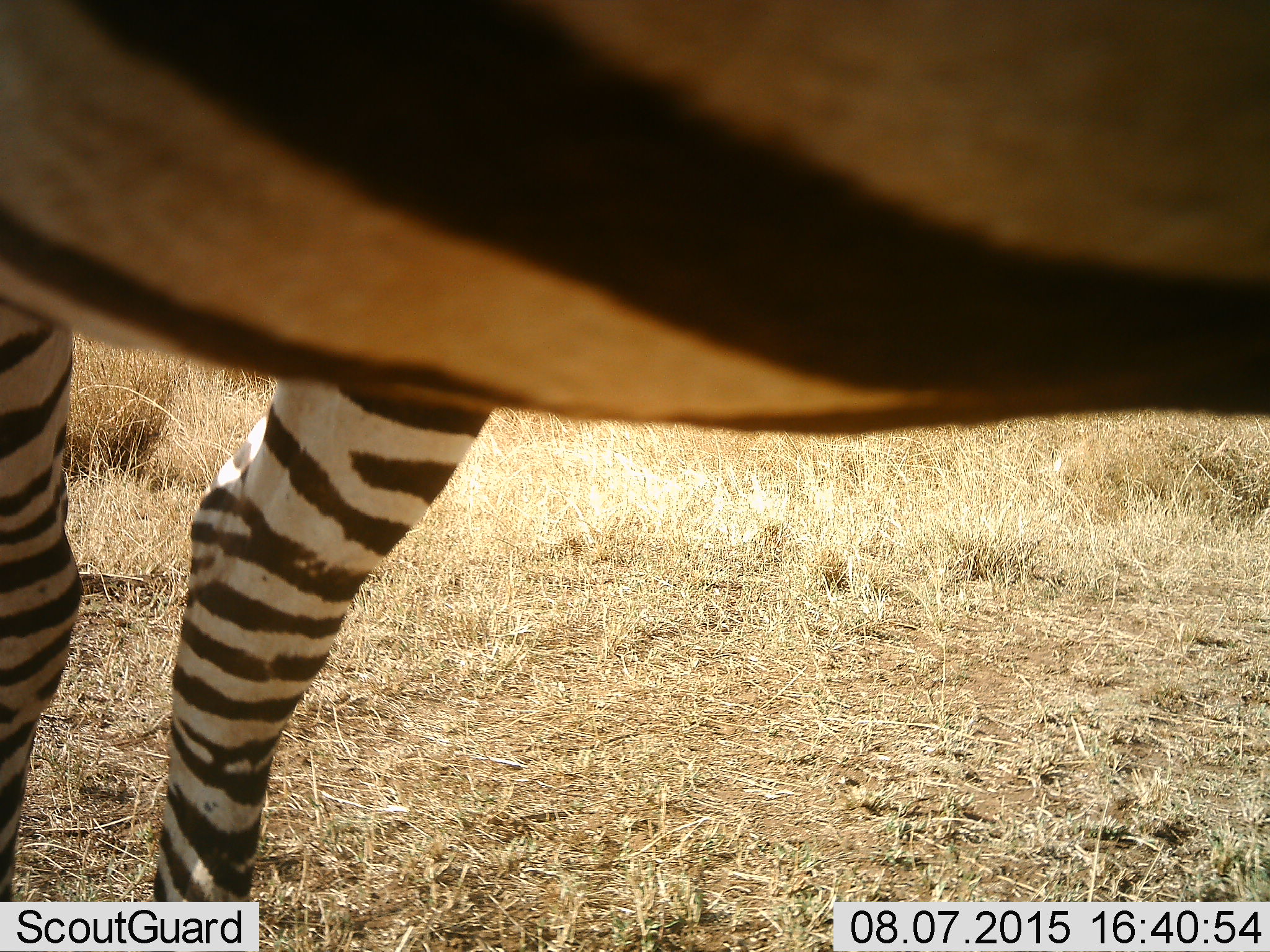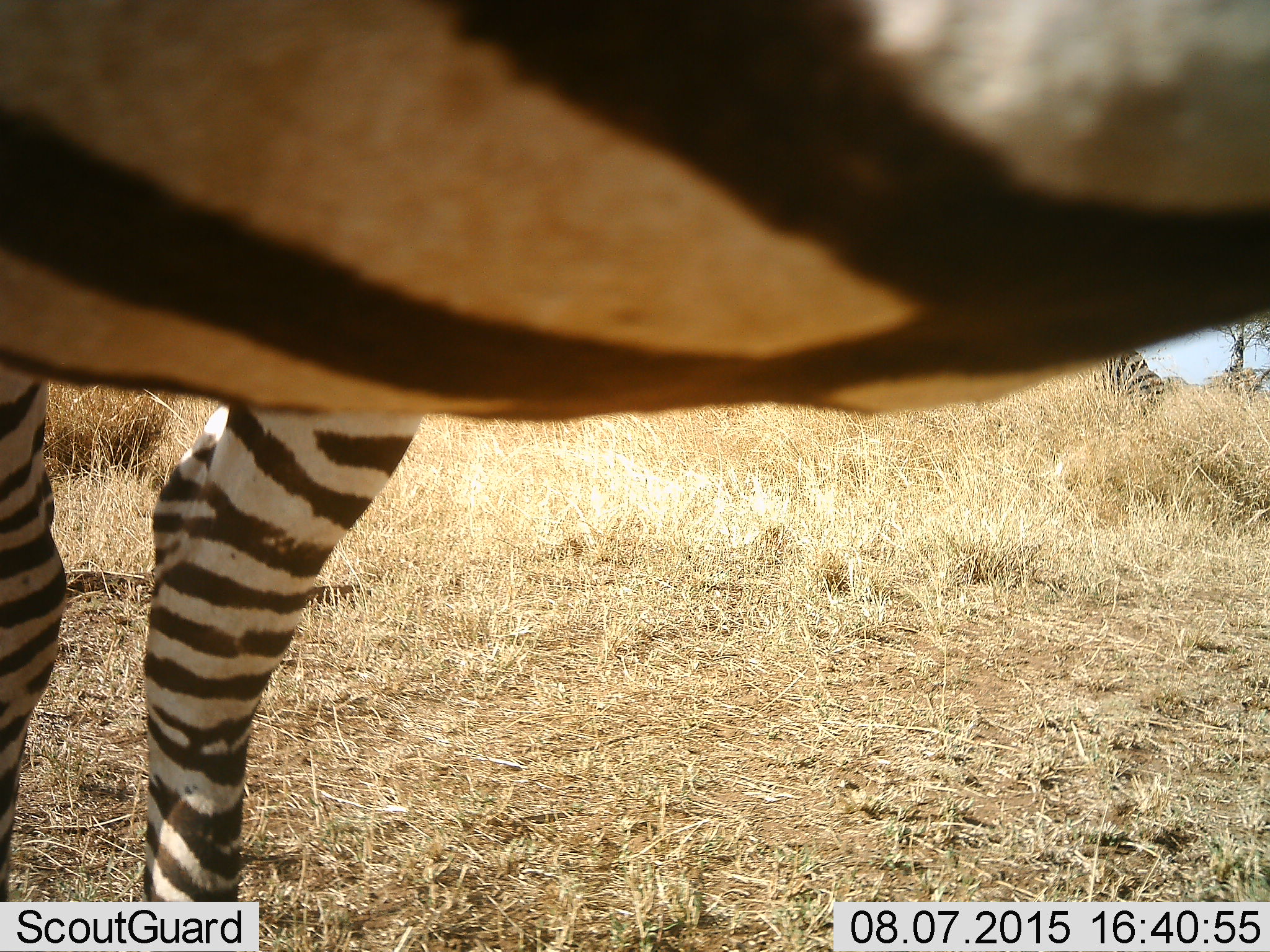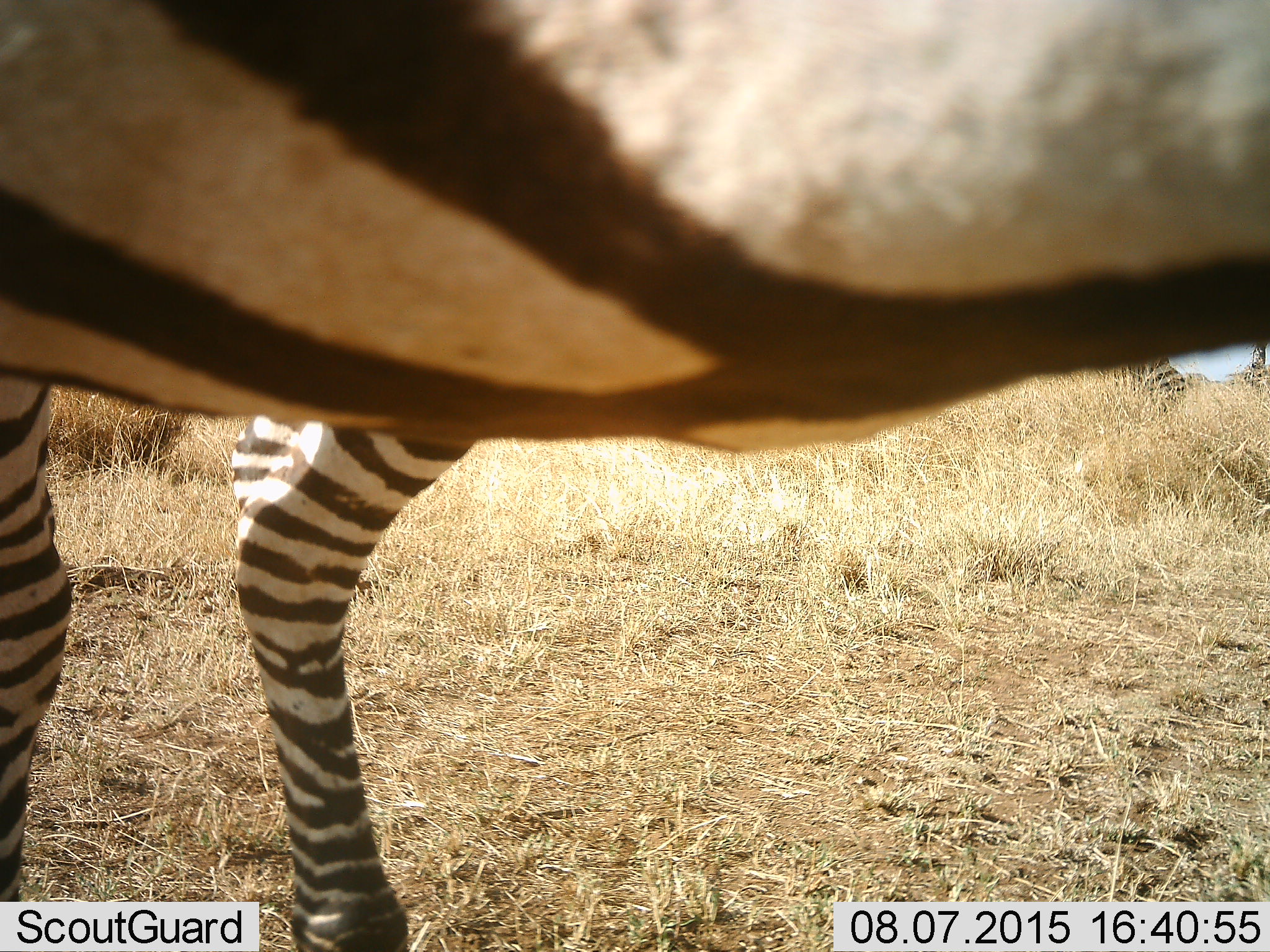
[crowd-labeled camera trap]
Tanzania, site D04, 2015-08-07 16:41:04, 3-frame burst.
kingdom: Animalia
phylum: Chordata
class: Mammalia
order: Perissodactyla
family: Equidae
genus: Equus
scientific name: Equus quagga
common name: plains zebra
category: zebra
Zebra (plains zebra) (Equus quagga), count 1. Behavior (volunteer vote fractions): standing 83%, resting 6%, moving 17%, interacting 6%. Young present (vote fraction): 11%. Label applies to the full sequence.